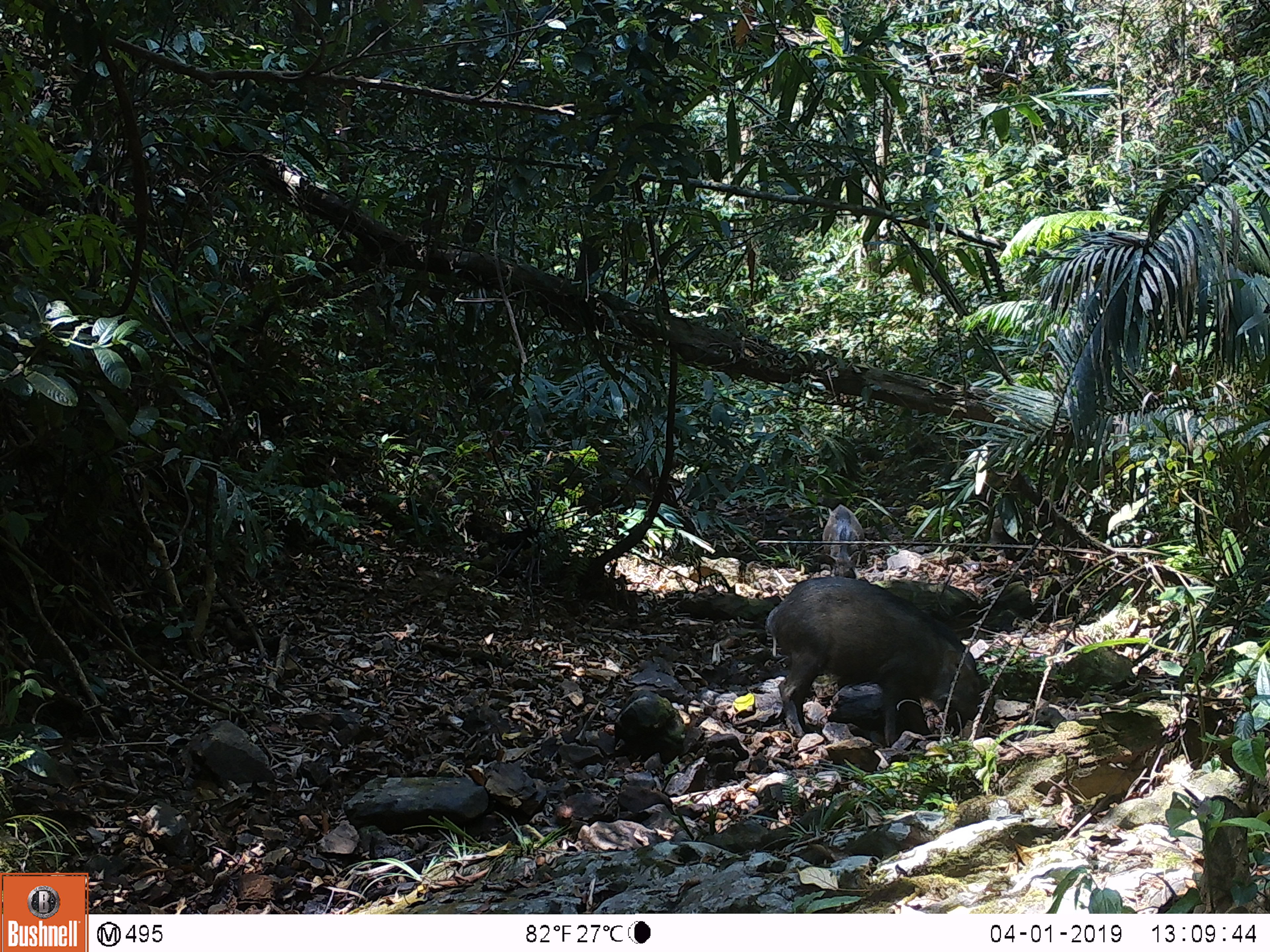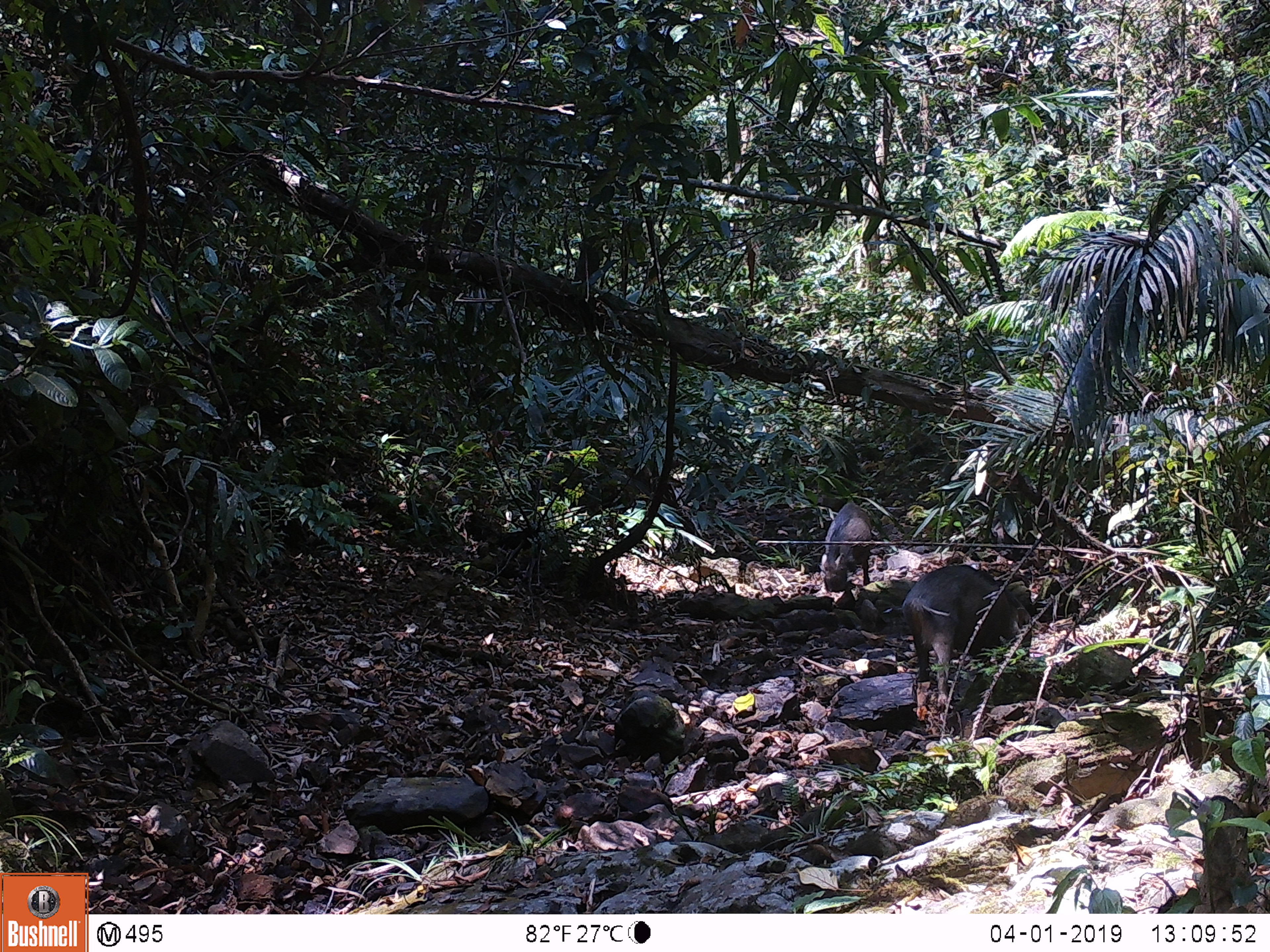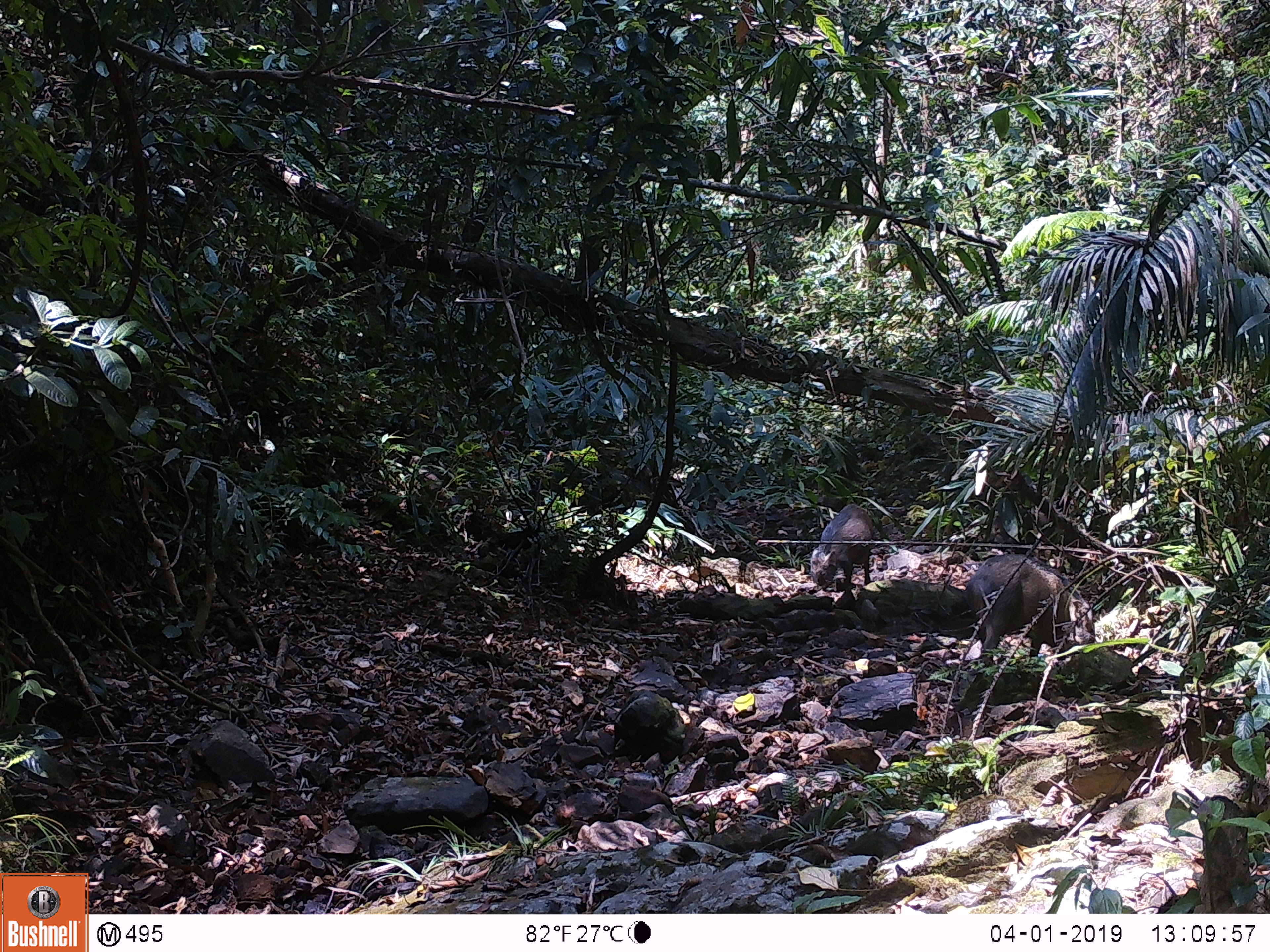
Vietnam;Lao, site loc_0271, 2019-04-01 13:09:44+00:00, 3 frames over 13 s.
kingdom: Animalia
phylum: Chordata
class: Mammalia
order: Artiodactyla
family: Suidae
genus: Sus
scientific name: Sus scrofa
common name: eurasian wild pig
Eurasian wild pig (Sus scrofa). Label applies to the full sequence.